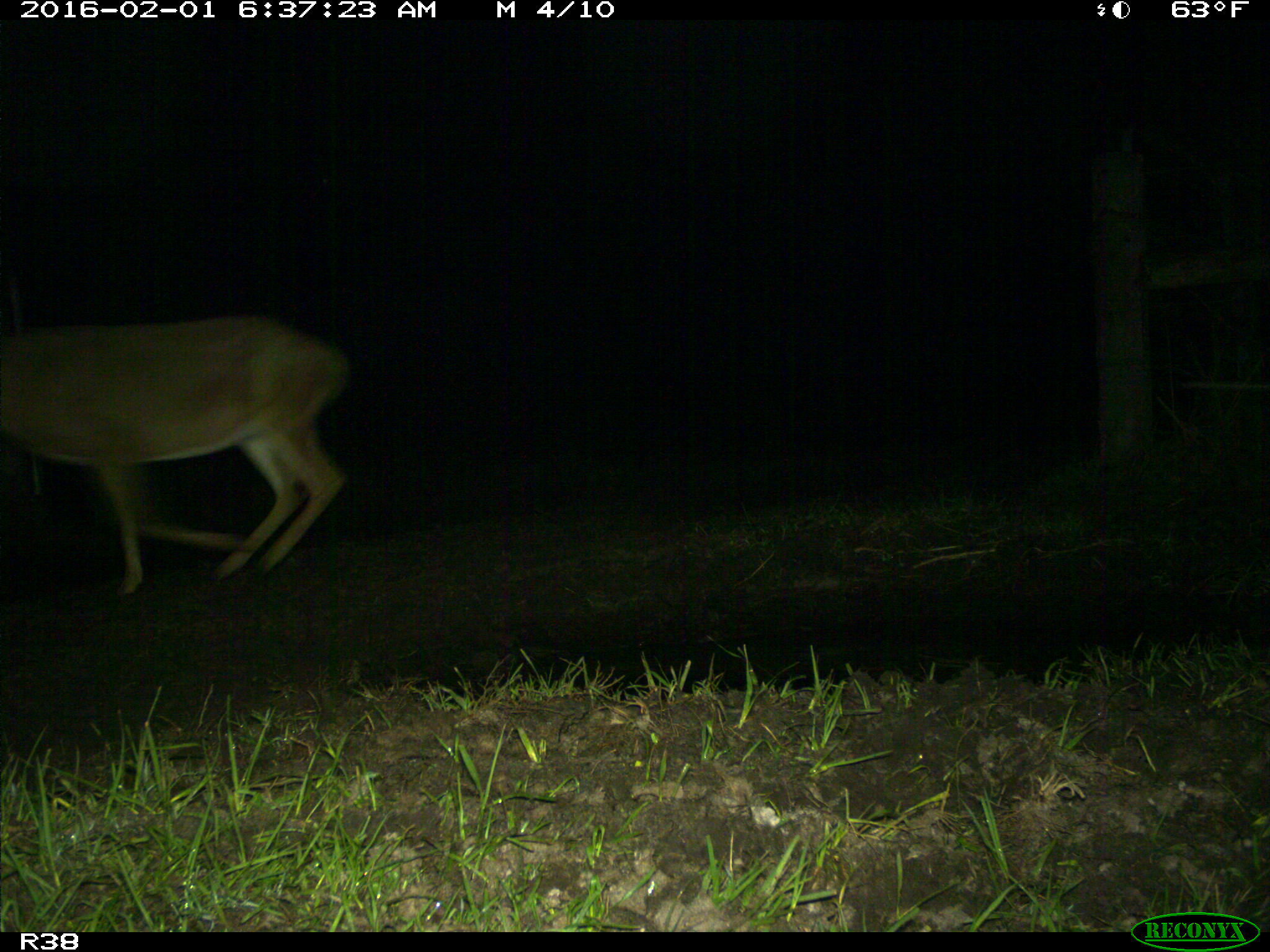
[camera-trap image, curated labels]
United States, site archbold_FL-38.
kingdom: Animalia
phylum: Chordata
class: Mammalia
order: Artiodactyla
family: Cervidae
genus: Odocoileus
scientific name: Odocoileus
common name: deer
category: unidentified deer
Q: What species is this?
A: Unidentified deer (deer) (Odocoileus).